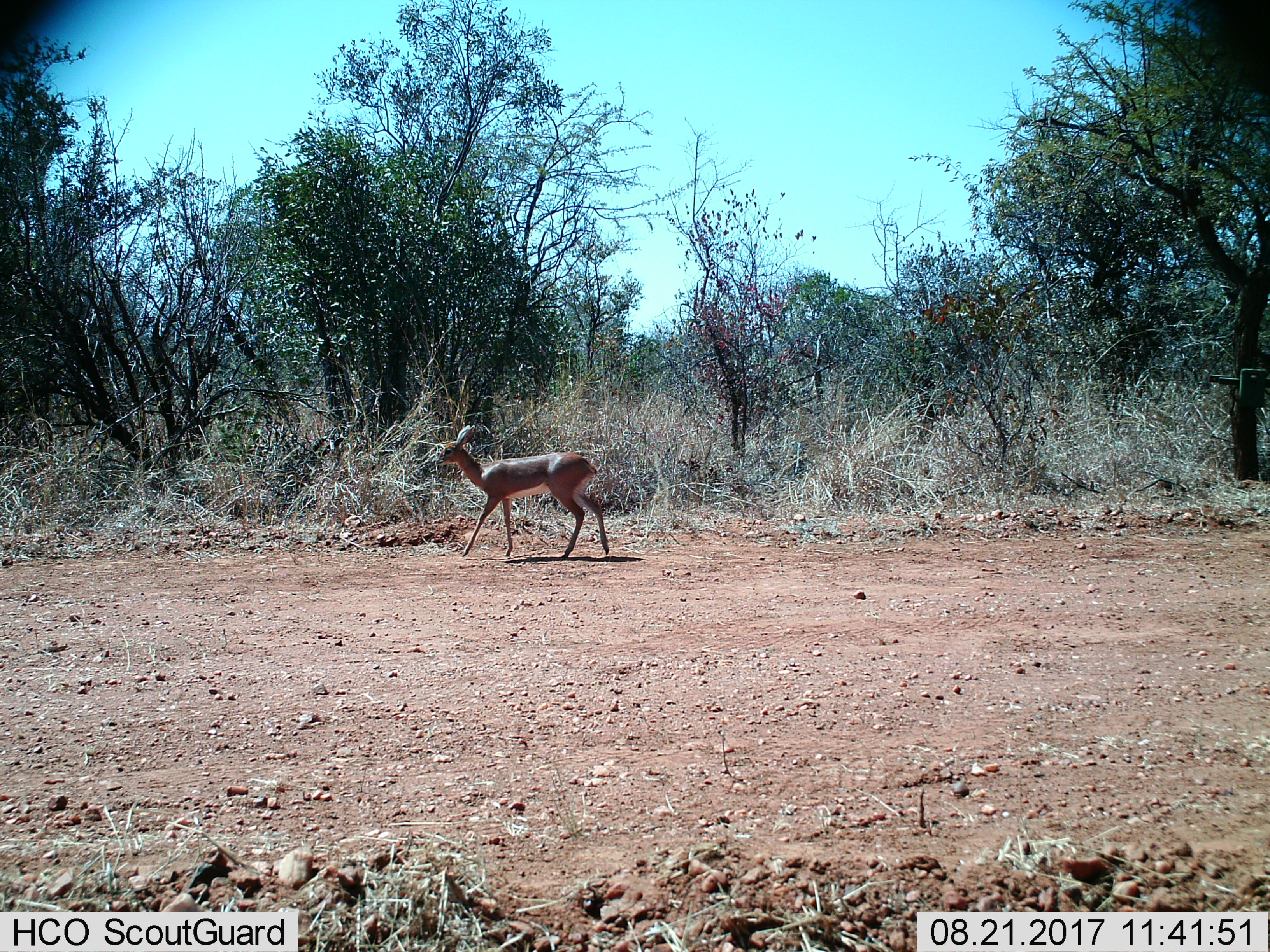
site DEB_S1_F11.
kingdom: Animalia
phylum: Chordata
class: Mammalia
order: Artiodactyla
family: Bovidae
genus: Raphicerus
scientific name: Raphicerus campestris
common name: steenbok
Steenbok (Raphicerus campestris), count 1. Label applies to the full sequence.